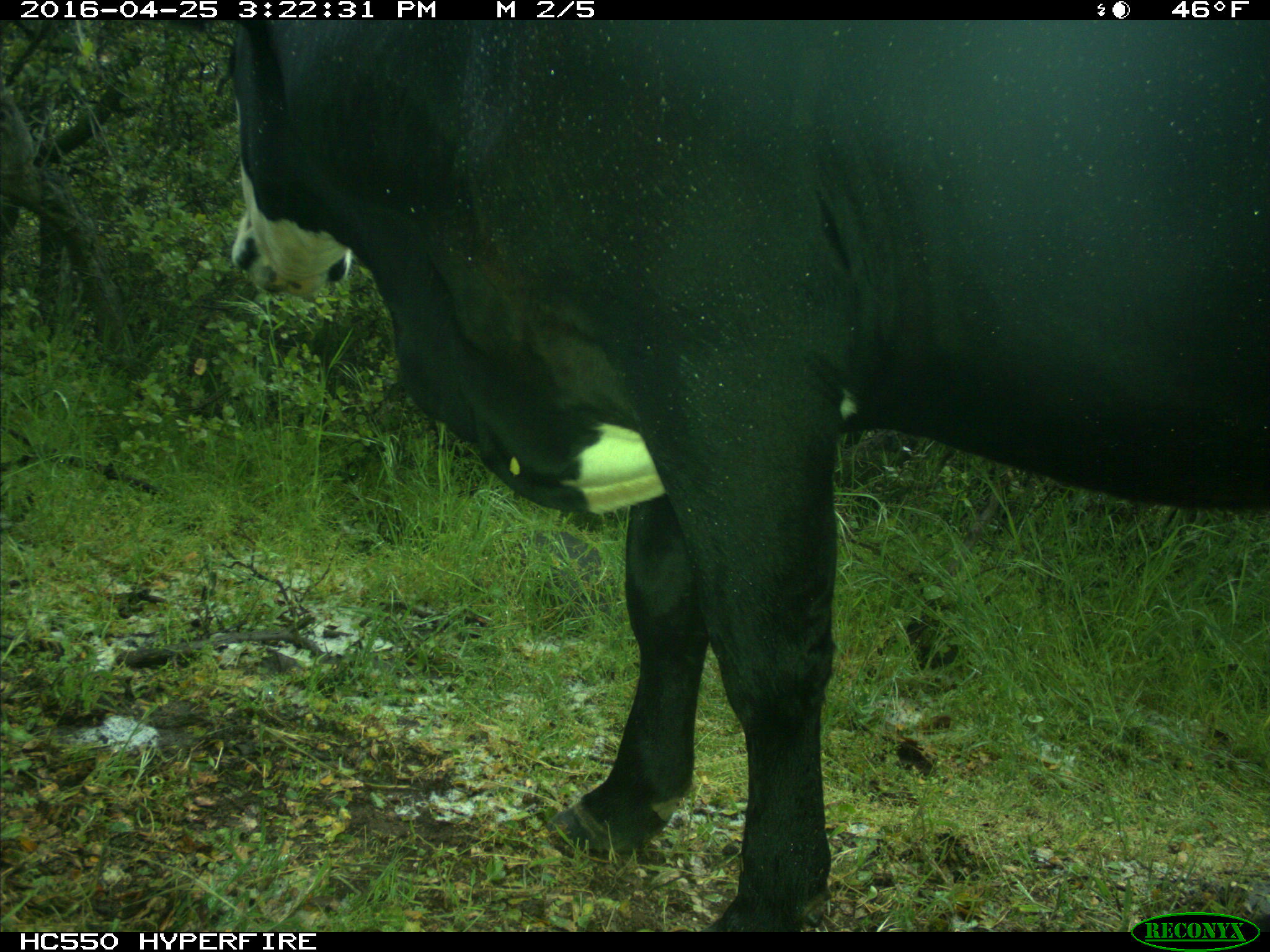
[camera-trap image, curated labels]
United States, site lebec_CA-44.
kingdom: Animalia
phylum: Chordata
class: Mammalia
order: Artiodactyla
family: Bovidae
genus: Bos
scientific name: Bos taurus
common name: domestic cow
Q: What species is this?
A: Bos taurus (domestic cow).